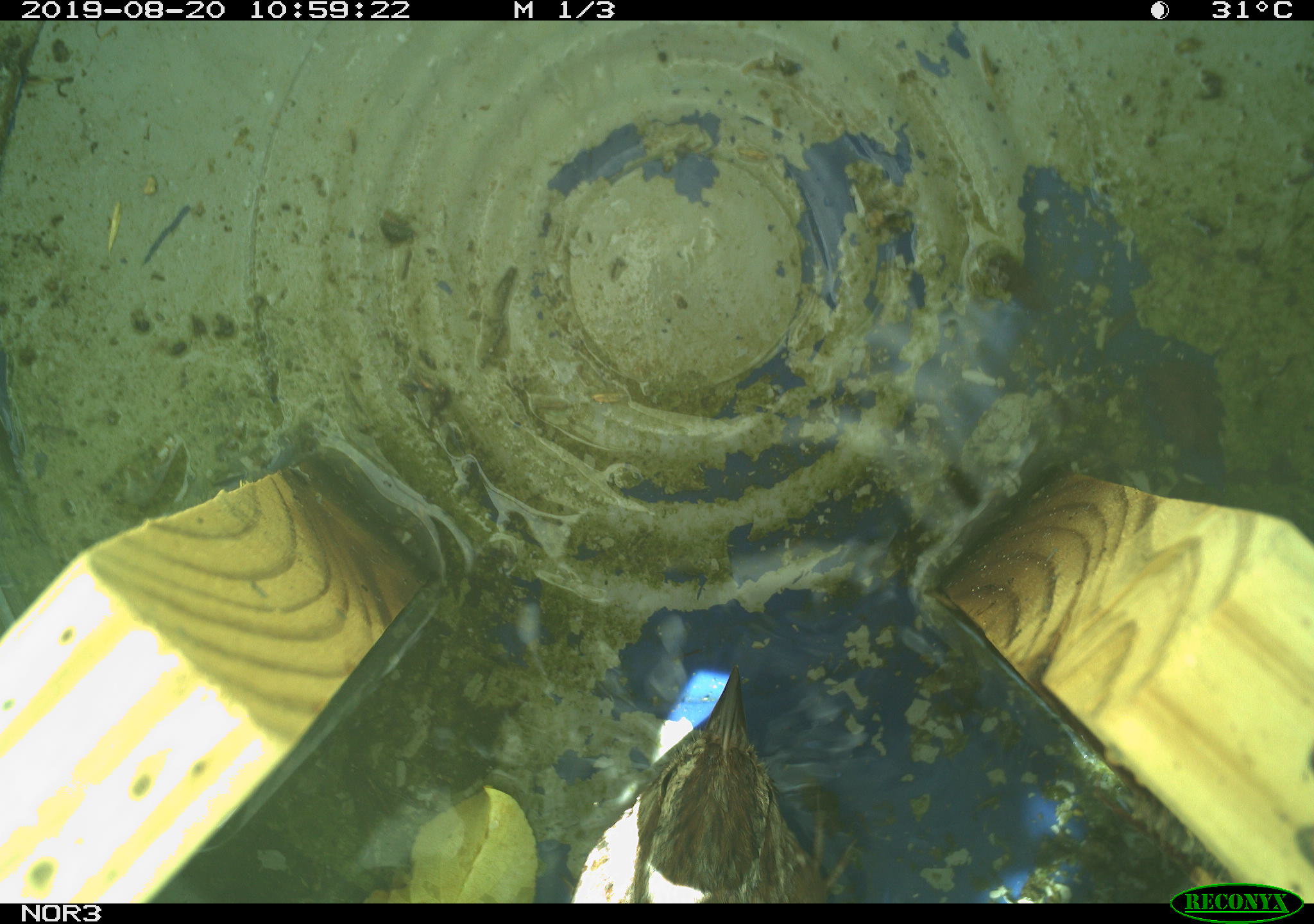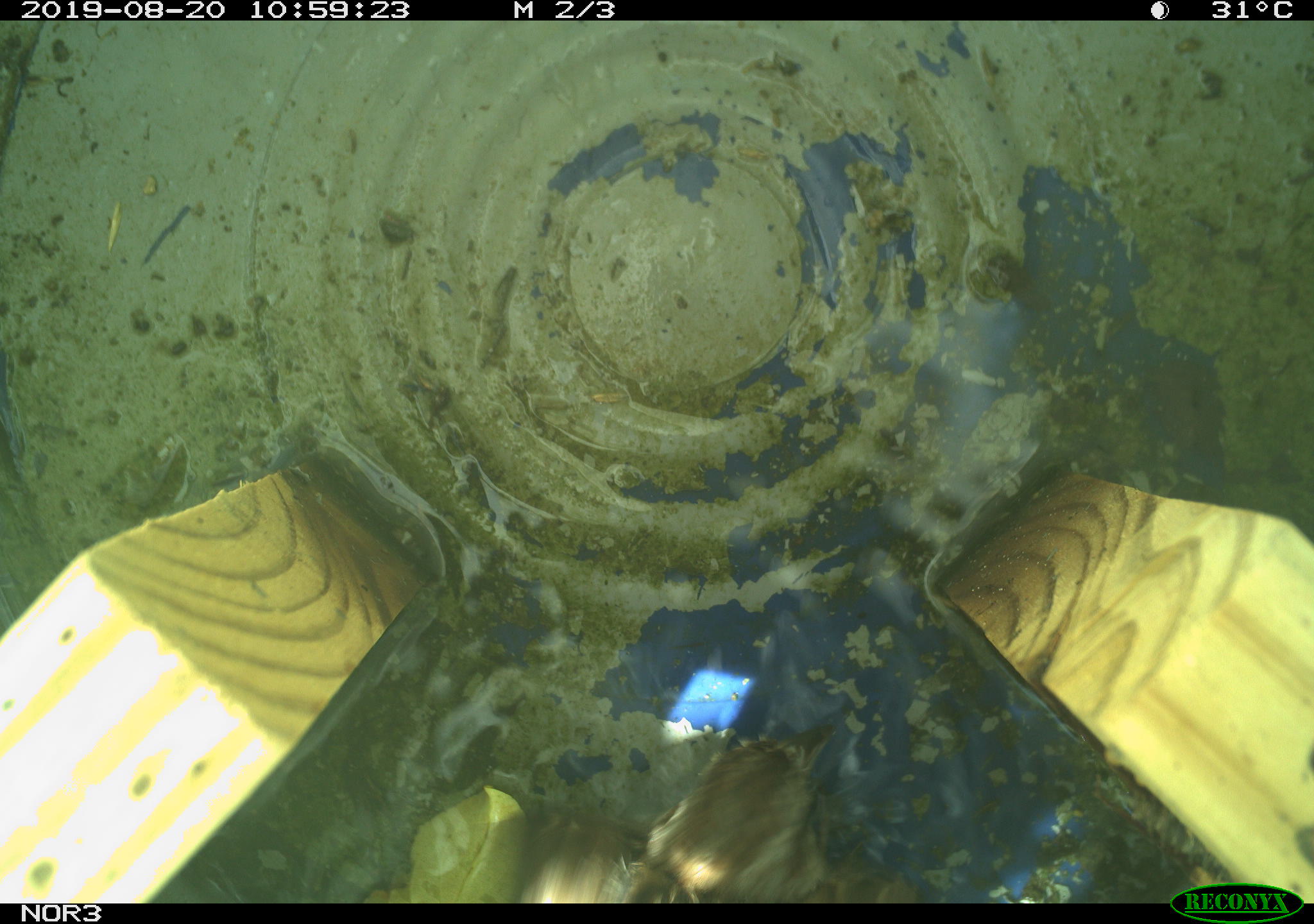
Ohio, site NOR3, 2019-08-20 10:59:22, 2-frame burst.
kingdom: Animalia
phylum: Chordata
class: Aves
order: Passeriformes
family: Passerellidae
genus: Melospiza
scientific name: Melospiza melodia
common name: song sparrow